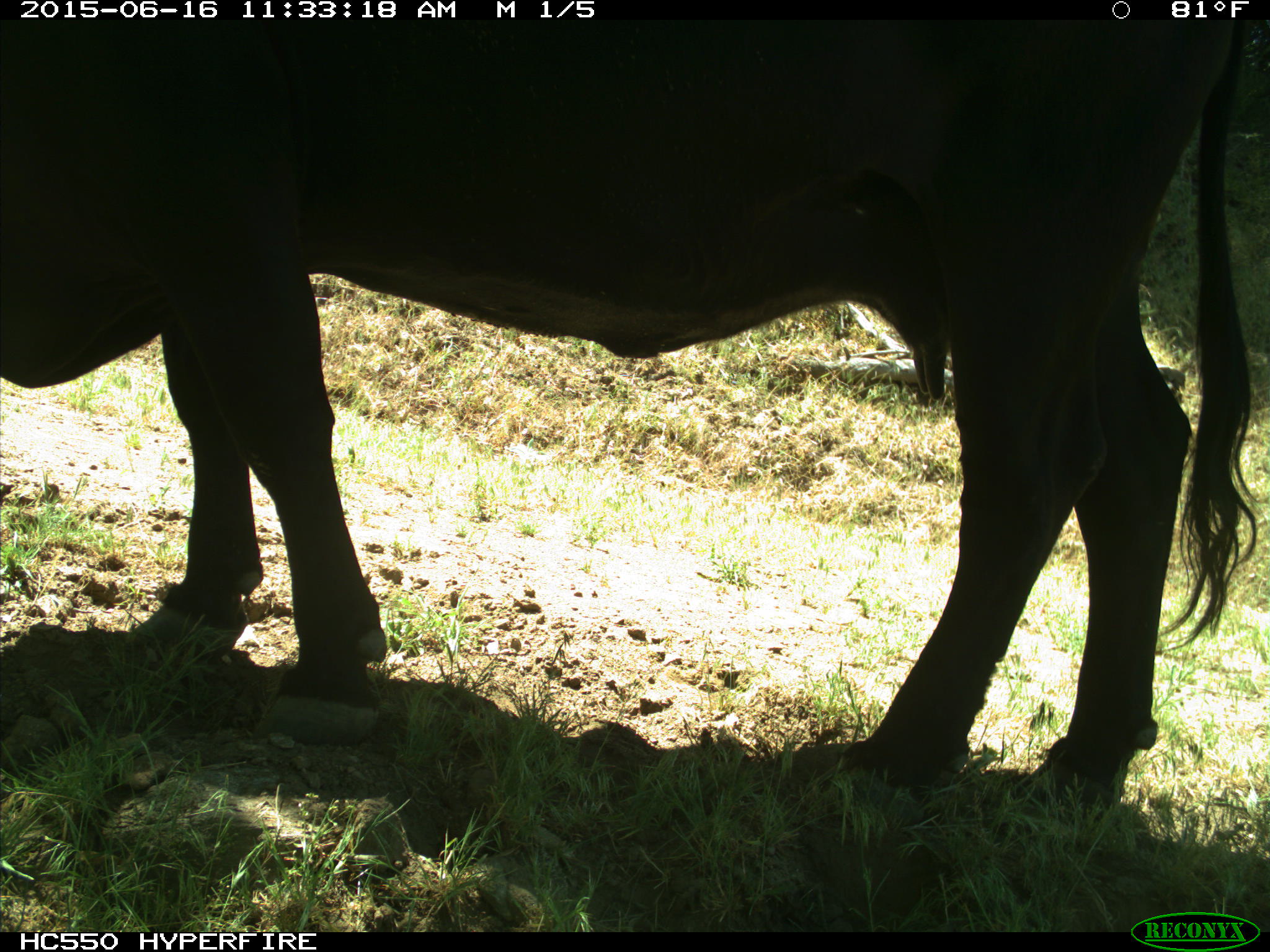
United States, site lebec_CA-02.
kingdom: Animalia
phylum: Chordata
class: Mammalia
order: Artiodactyla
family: Bovidae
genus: Bos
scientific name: Bos taurus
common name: domestic cow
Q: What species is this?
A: Bos taurus (domestic cow).